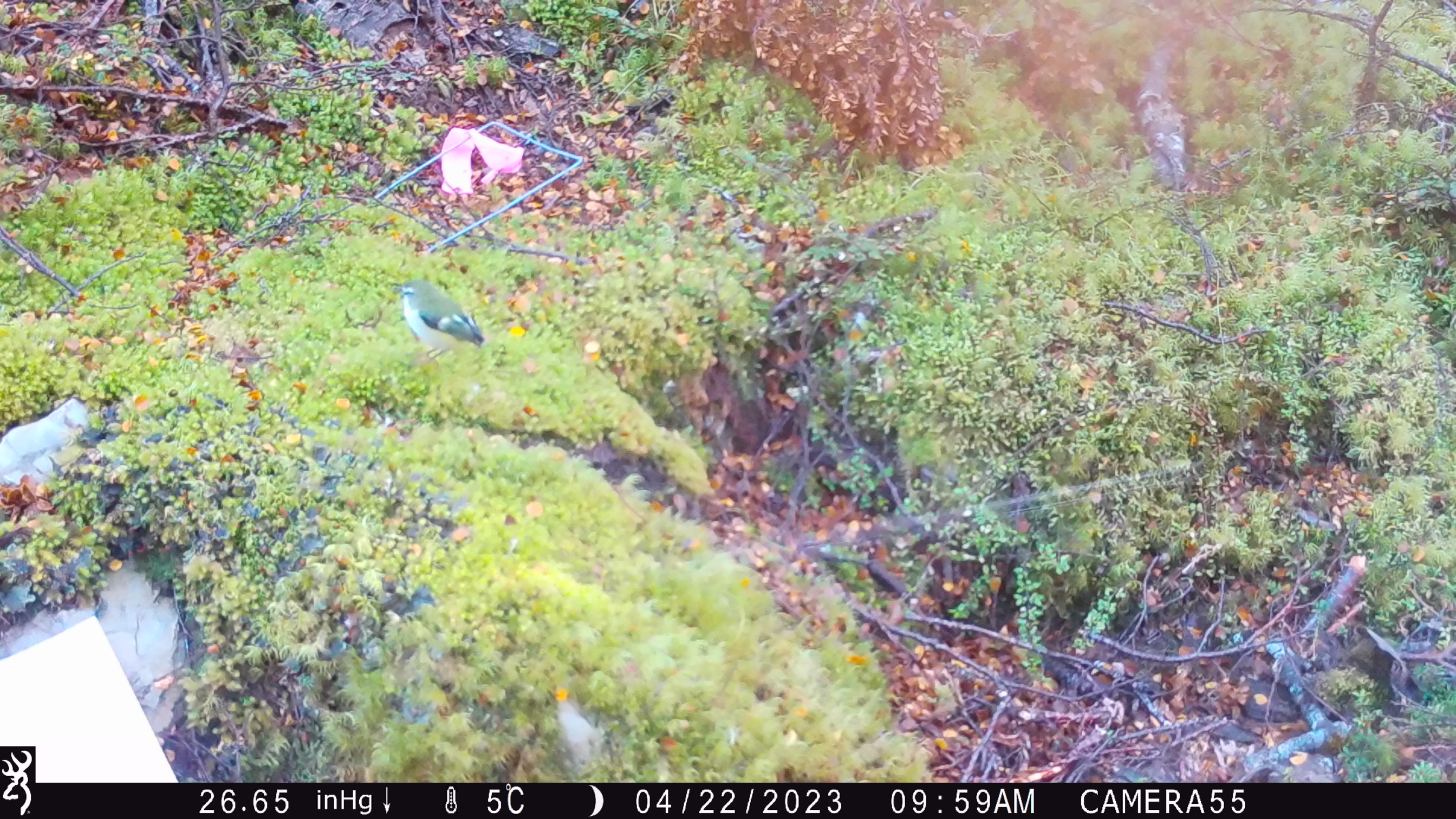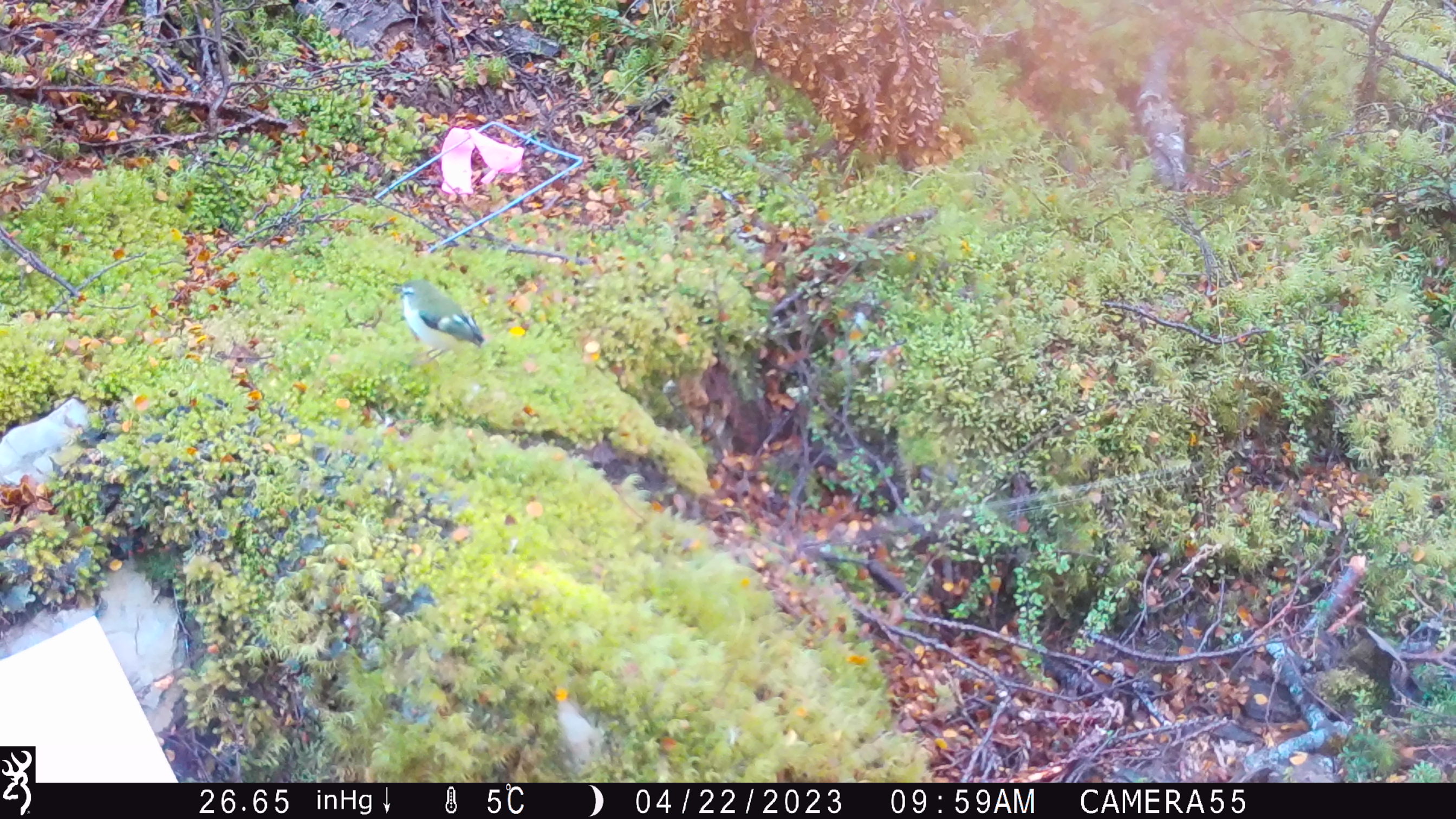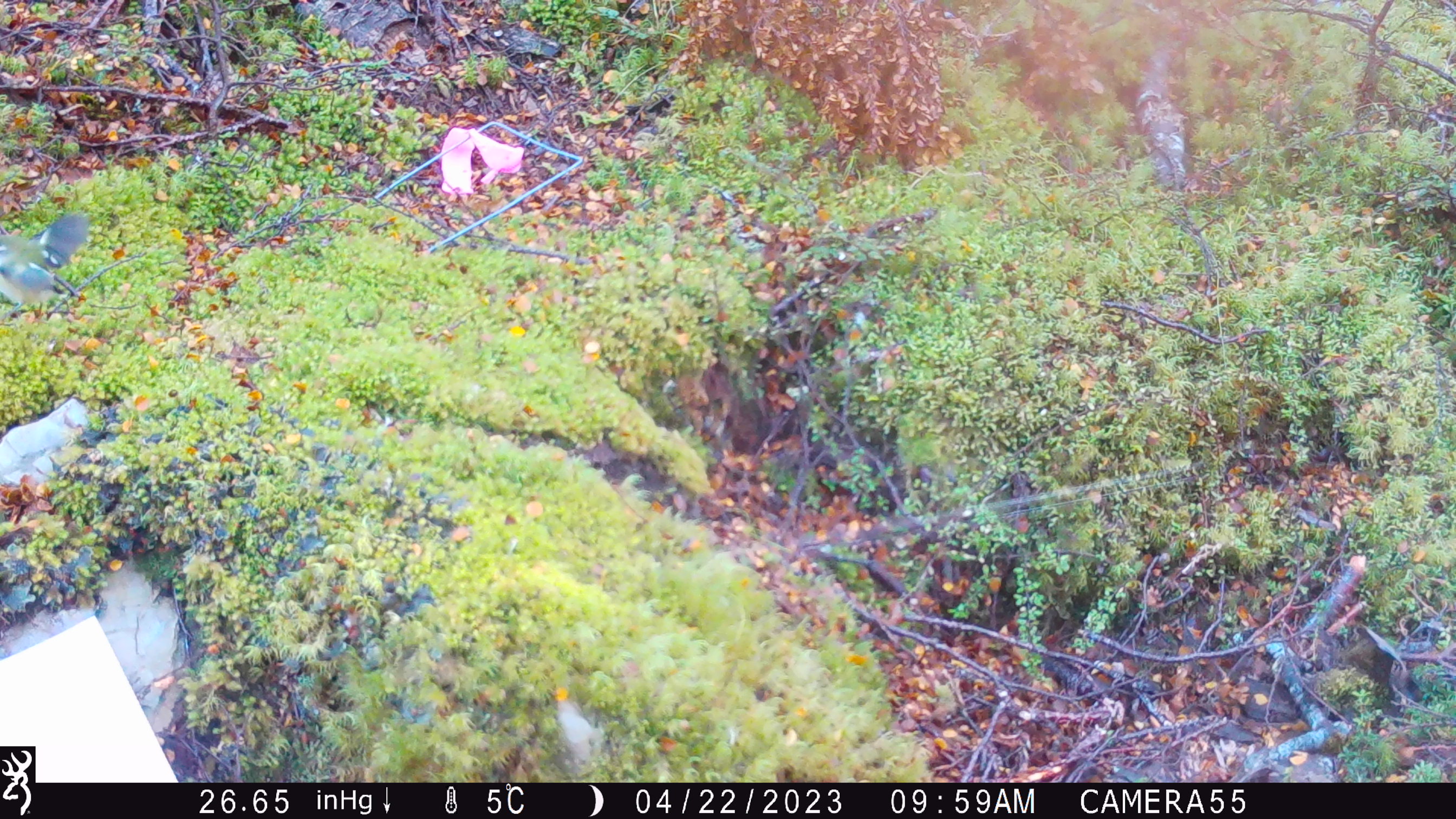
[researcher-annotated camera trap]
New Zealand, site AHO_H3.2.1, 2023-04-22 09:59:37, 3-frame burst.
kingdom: Animalia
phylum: Chordata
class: Aves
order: Passeriformes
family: Acanthisittidae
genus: Acanthisitta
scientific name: Acanthisitta chloris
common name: rifleman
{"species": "rifleman (Acanthisitta chloris)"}